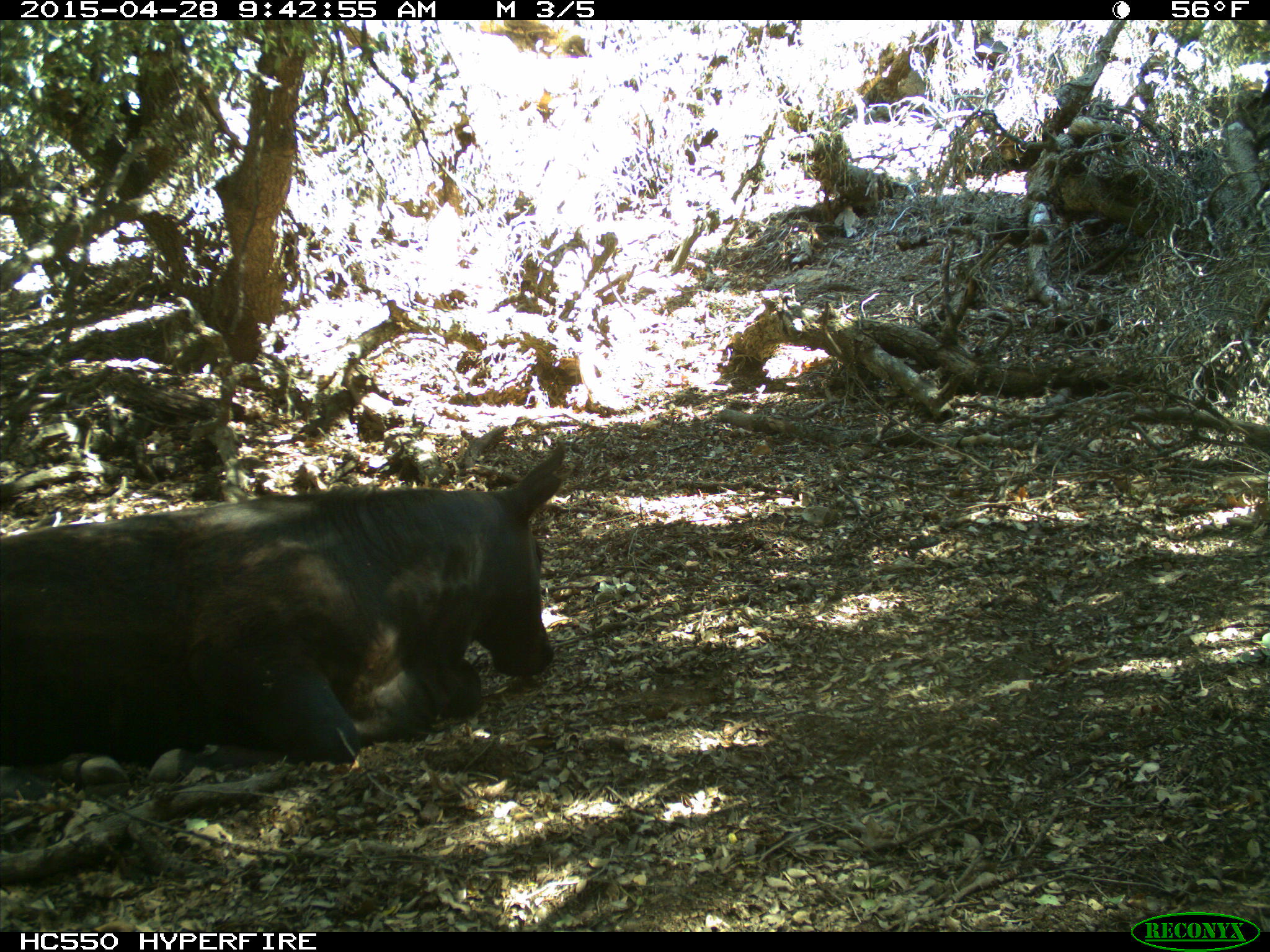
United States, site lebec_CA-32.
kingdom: Animalia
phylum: Chordata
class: Mammalia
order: Artiodactyla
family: Bovidae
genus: Bos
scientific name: Bos taurus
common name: domestic cow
Bos taurus (domestic cow).